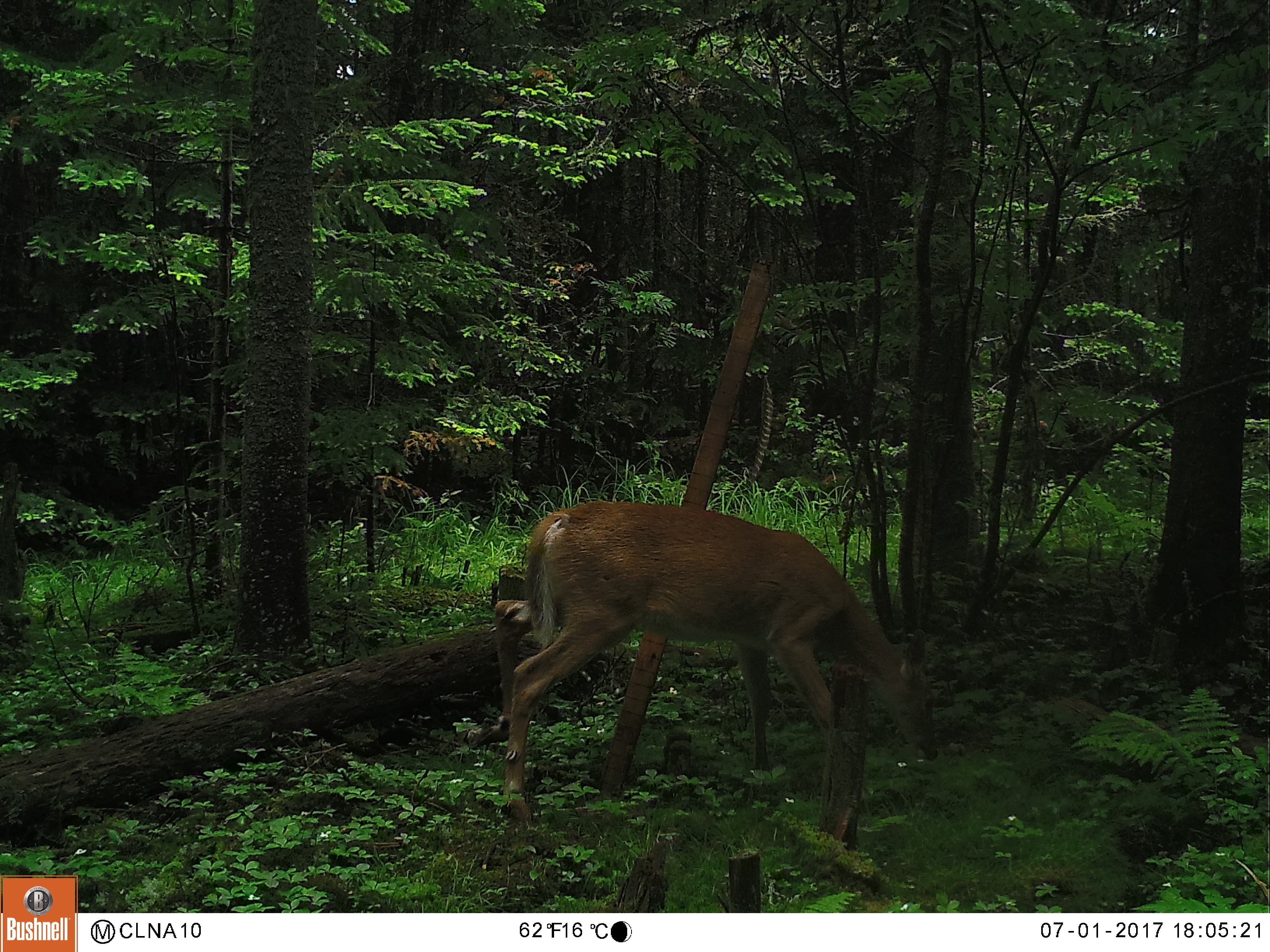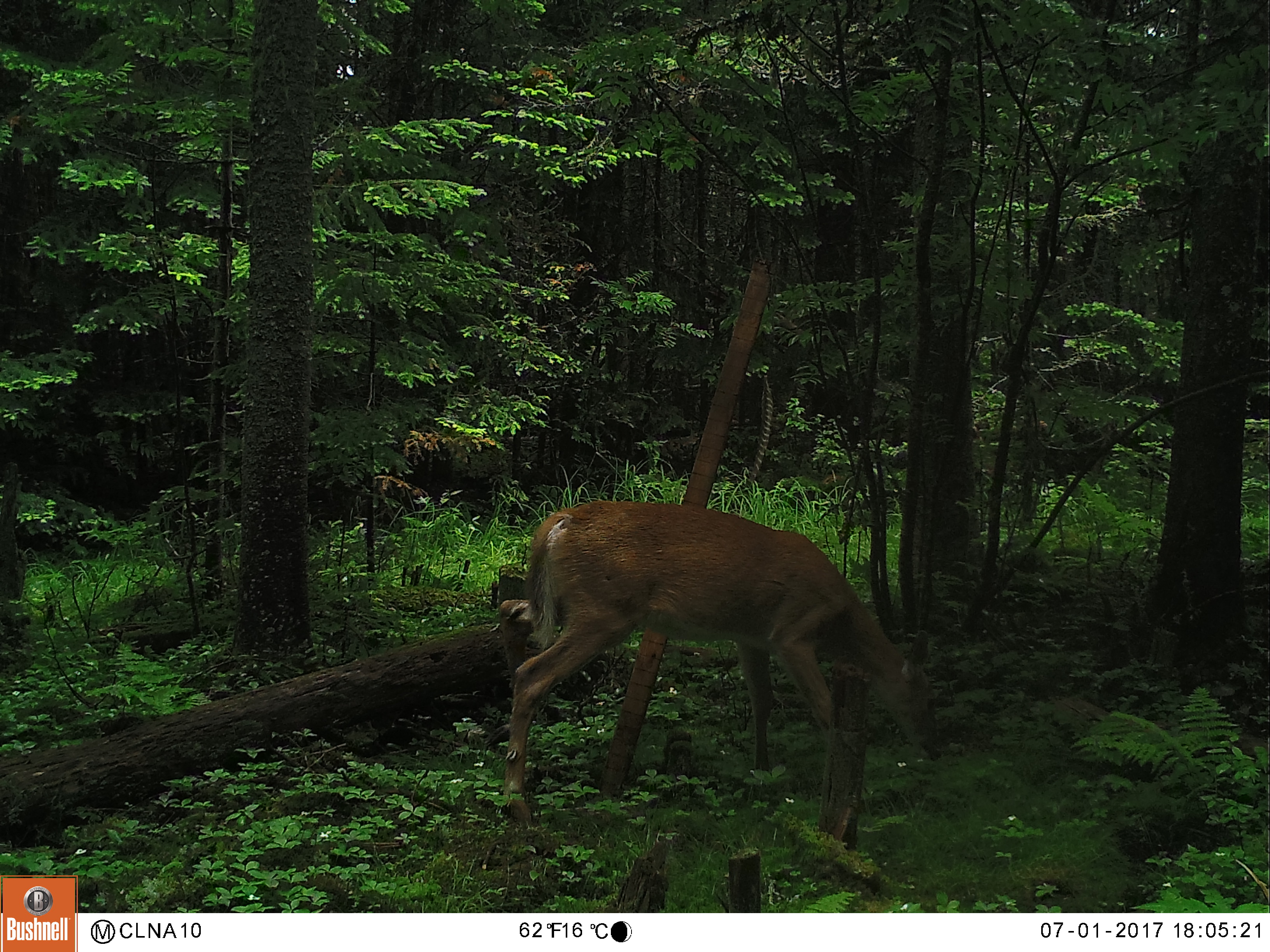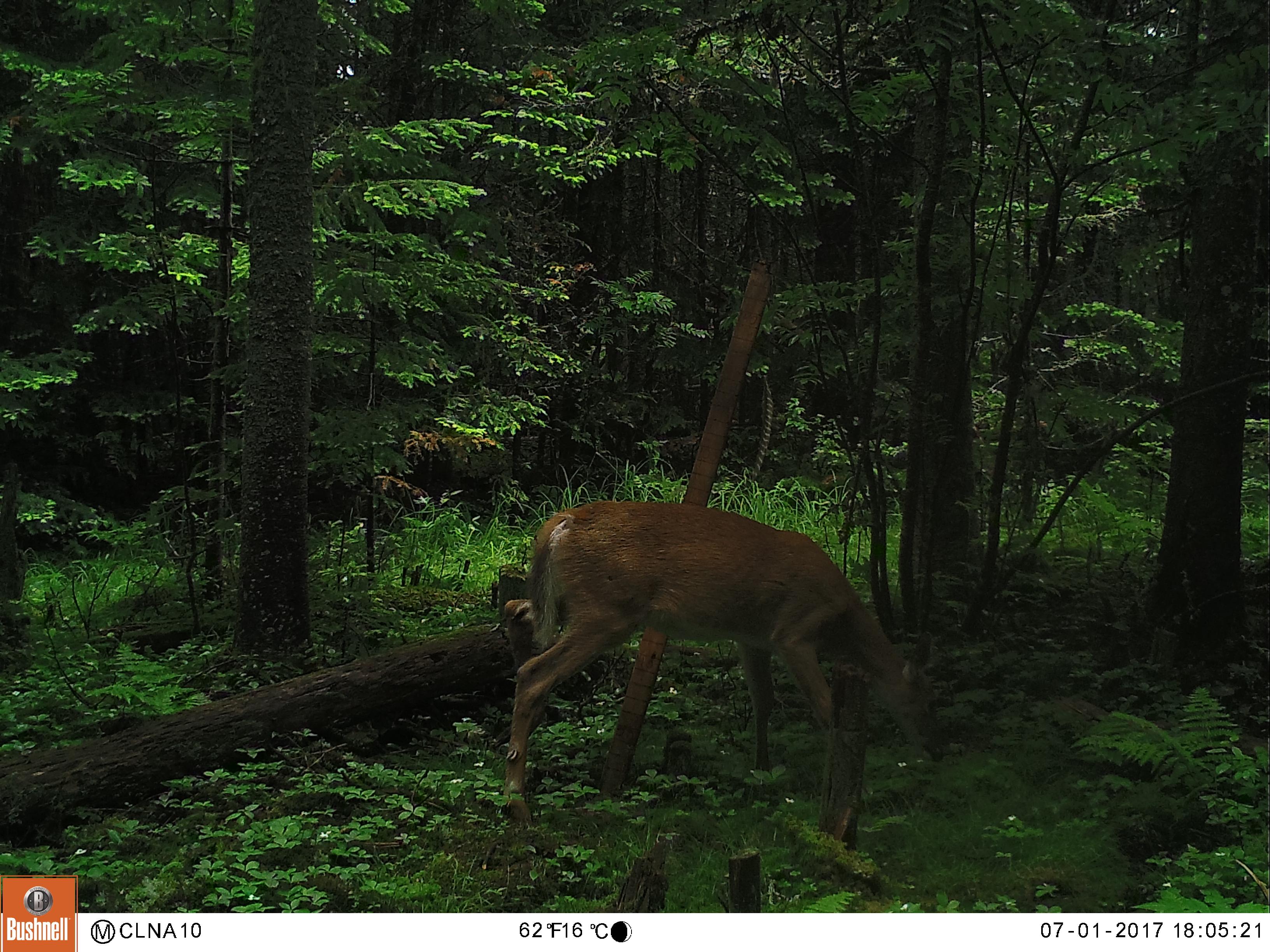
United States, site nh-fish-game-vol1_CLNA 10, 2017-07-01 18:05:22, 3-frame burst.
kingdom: Animalia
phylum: Chordata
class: Mammalia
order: Artiodactyla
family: Cervidae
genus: Odocoileus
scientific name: Odocoileus virginianus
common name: white-tailed deer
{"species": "white-tailed deer (Odocoileus virginianus)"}